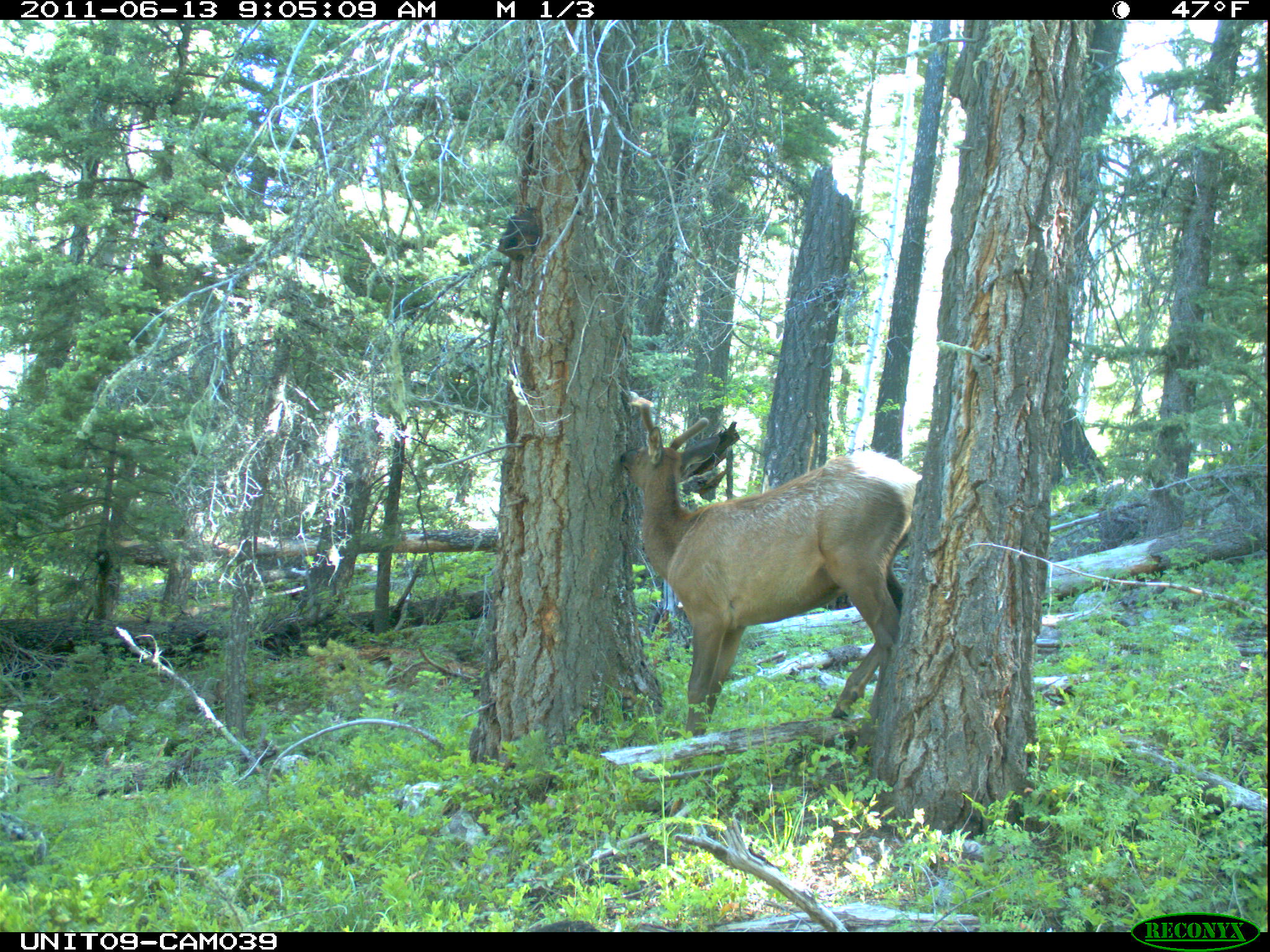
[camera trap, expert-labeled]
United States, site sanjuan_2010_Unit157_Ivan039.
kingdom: Animalia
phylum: Chordata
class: Mammalia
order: Artiodactyla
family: Cervidae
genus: Cervus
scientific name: Cervus elaphus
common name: red deer